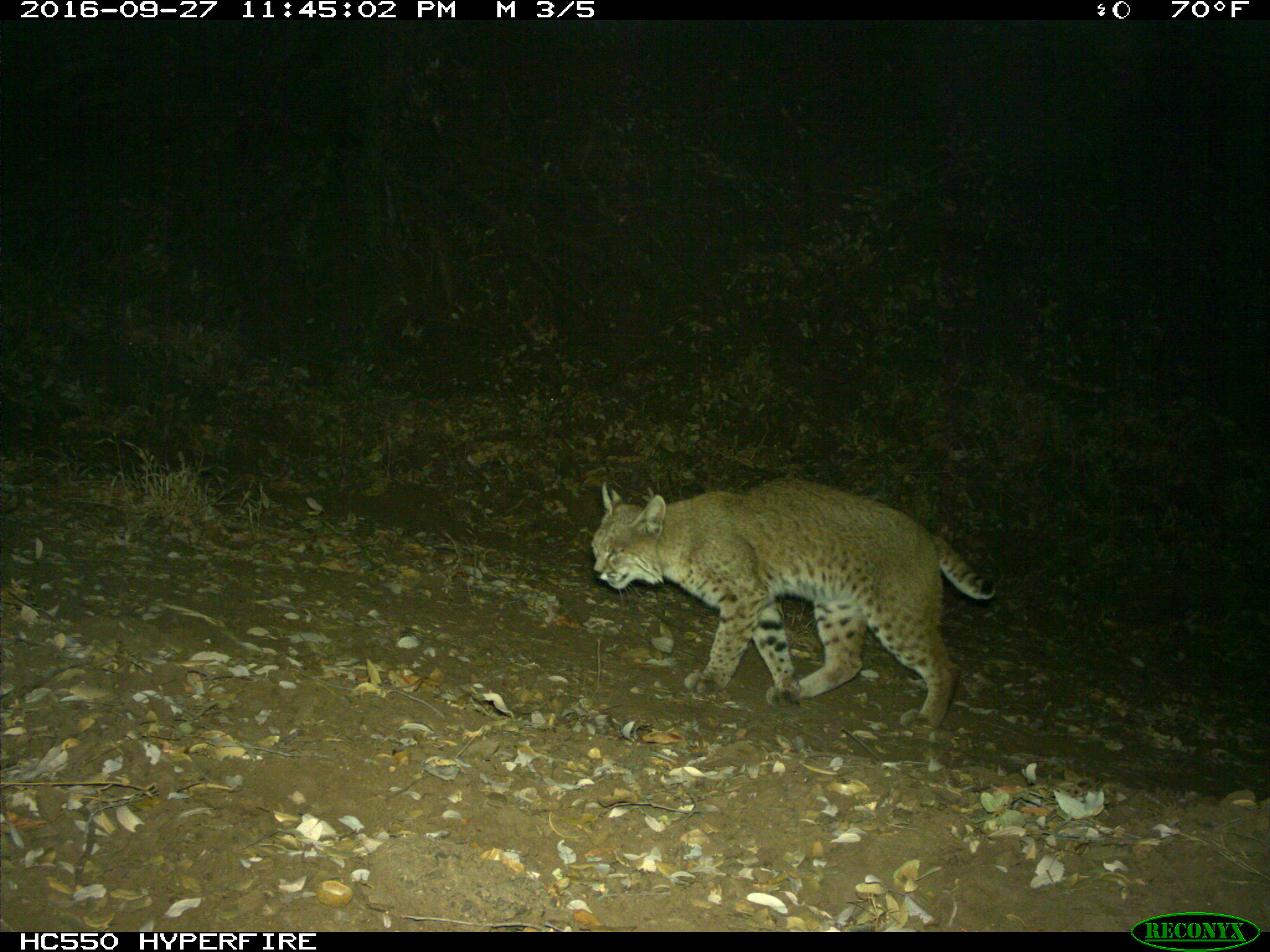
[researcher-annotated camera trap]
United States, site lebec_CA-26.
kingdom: Animalia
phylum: Chordata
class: Mammalia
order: Carnivora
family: Felidae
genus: Lynx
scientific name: Lynx rufus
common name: bobcat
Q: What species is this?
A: Lynx rufus (bobcat).